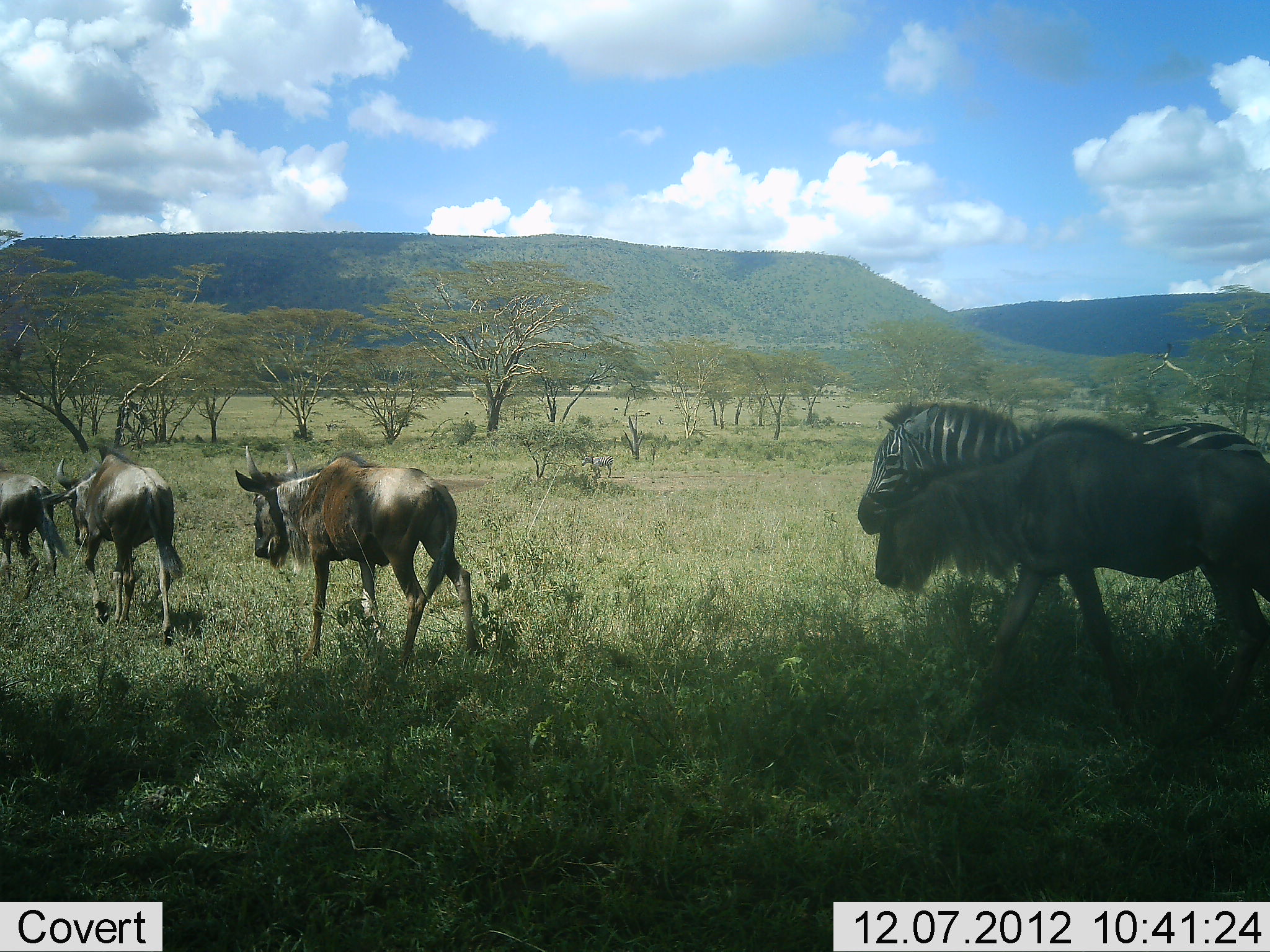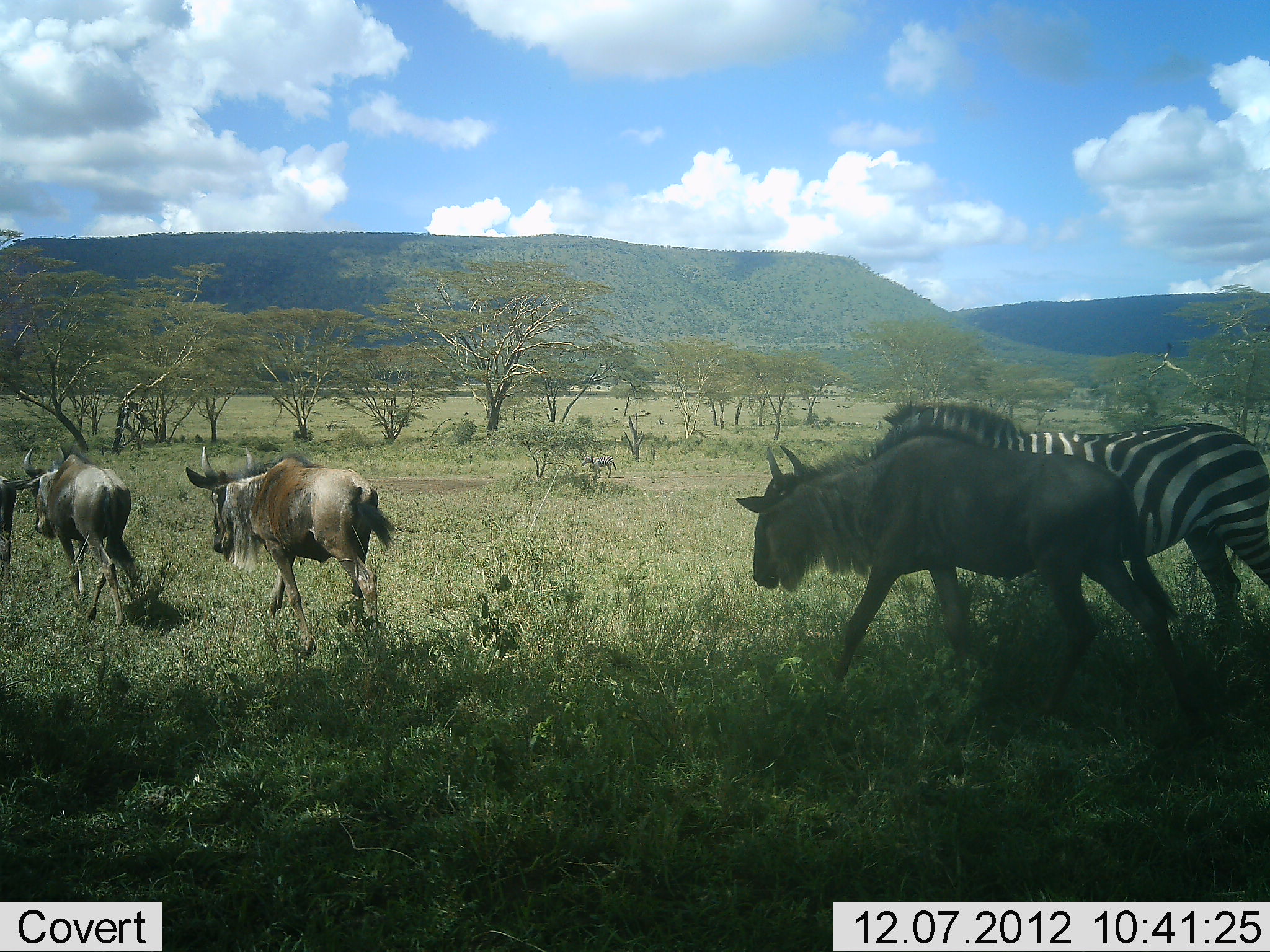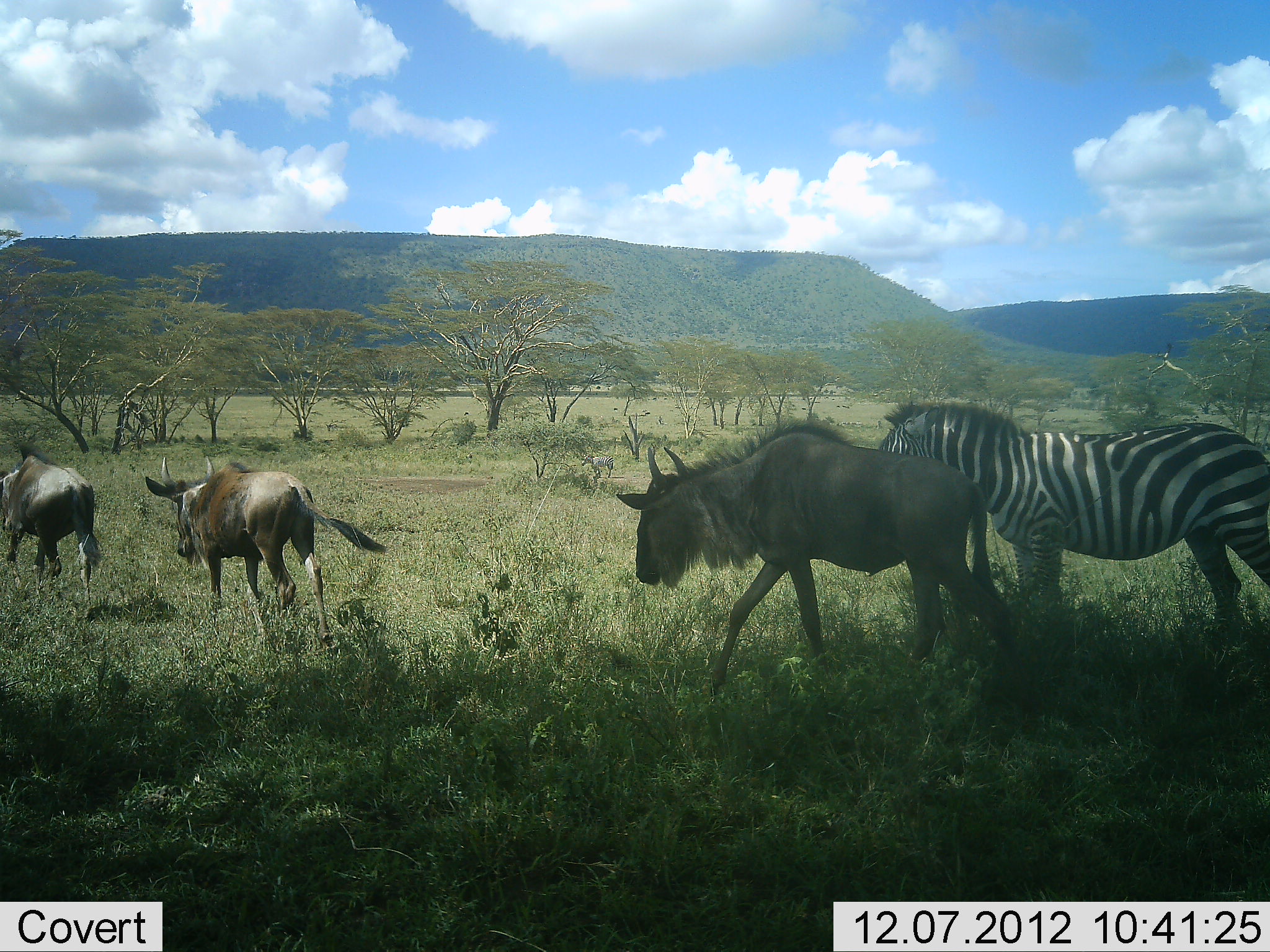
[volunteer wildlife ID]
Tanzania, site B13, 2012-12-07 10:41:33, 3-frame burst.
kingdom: Animalia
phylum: Chordata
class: Mammalia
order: Artiodactyla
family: Bovidae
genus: Connochaetes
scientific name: Connochaetes taurinus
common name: blue wildebeest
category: wildebeest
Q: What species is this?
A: Wildebeest (blue wildebeest) (Connochaetes taurinus).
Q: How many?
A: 4.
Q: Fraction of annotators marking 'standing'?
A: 0%.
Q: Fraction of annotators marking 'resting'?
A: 0%.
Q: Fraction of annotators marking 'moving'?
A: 100%.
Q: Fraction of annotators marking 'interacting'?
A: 0%.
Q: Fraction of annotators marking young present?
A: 0%.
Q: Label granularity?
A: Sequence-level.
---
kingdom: Animalia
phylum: Chordata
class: Mammalia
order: Perissodactyla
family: Equidae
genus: Equus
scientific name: Equus quagga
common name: plains zebra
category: zebra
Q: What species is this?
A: Zebra (plains zebra) (Equus quagga).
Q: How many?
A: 1.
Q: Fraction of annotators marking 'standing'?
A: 73%.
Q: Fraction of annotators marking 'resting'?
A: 0%.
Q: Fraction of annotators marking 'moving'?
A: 27%.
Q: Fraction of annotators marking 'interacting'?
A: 0%.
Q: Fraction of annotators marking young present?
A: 0%.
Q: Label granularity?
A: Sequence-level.